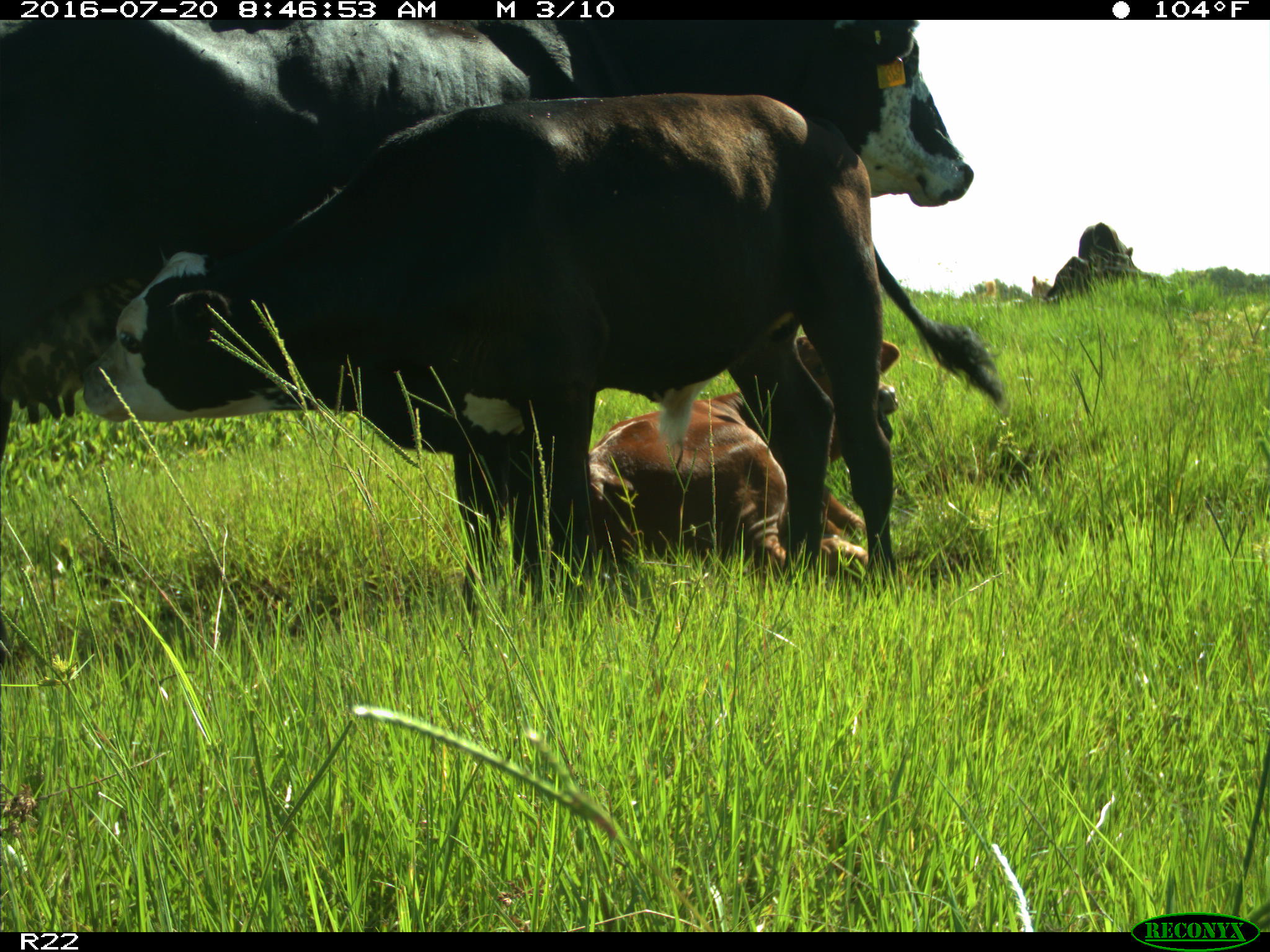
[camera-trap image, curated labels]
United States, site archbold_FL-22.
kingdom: Animalia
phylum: Chordata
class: Mammalia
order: Artiodactyla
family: Bovidae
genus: Bos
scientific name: Bos taurus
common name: domestic cow